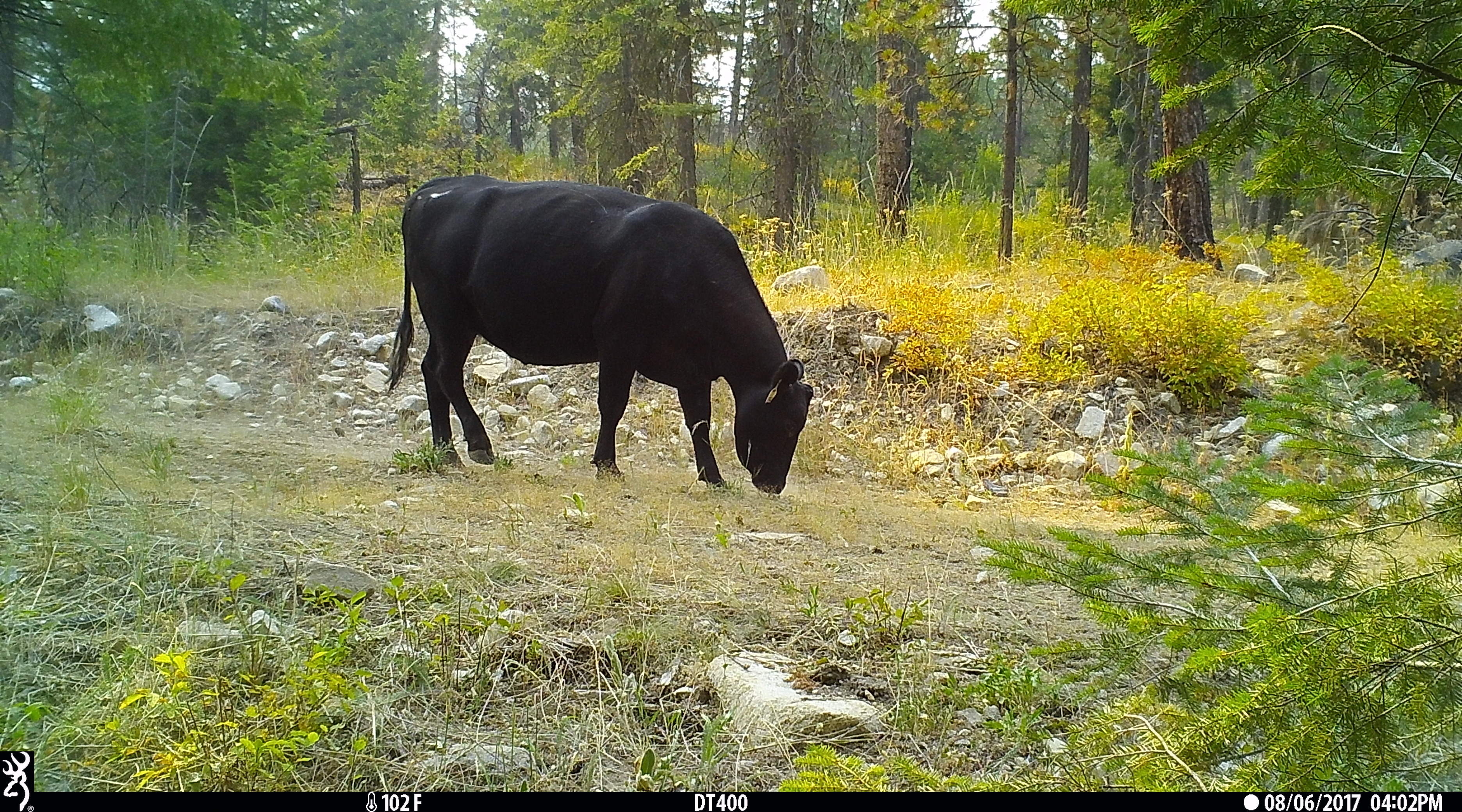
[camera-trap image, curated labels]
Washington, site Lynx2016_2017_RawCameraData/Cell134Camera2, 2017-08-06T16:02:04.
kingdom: Animalia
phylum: Chordata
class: Mammalia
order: Artiodactyla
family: Bovidae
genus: Bos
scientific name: Bos taurus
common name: domestic cattle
Domestic cattle (Bos taurus). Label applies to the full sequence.